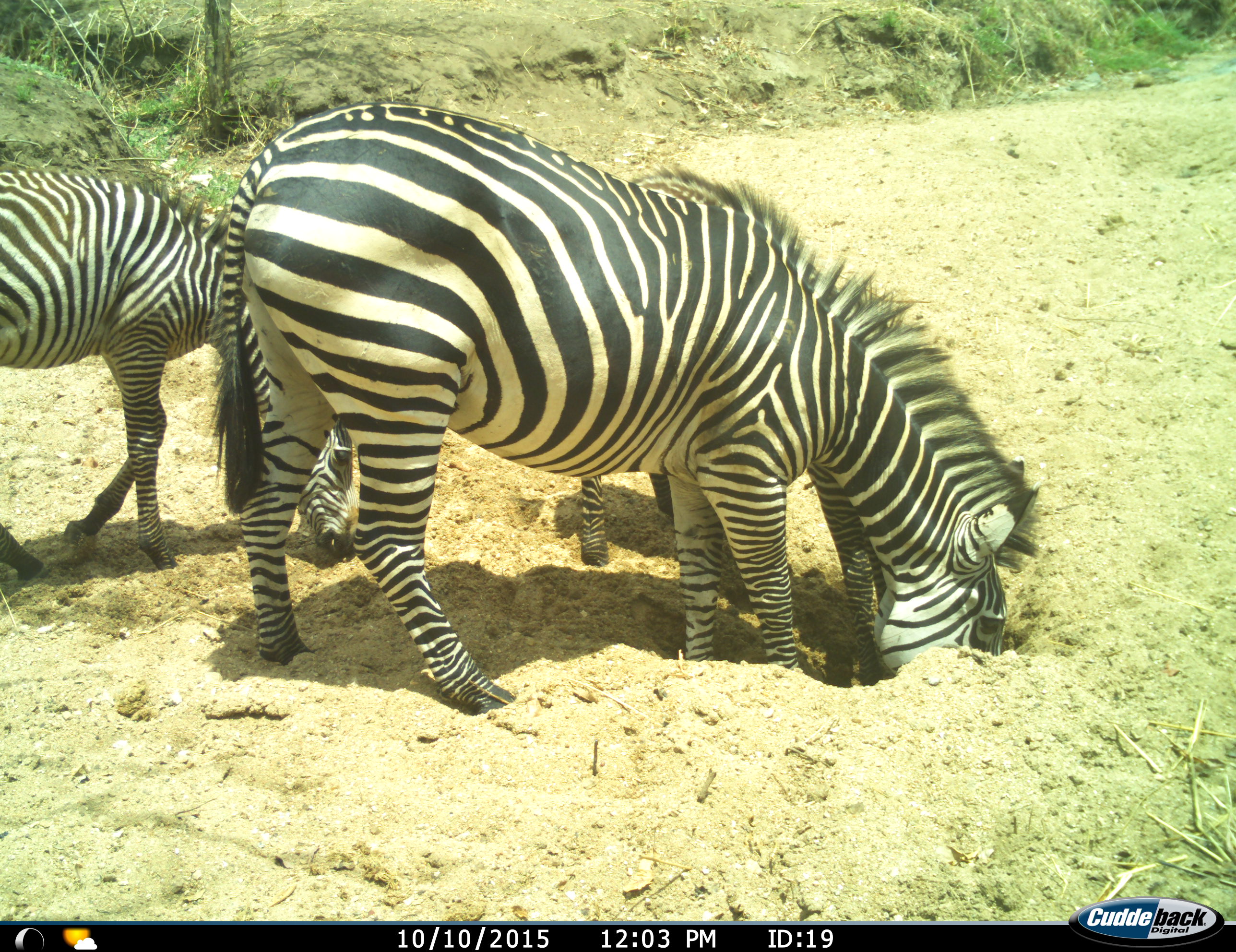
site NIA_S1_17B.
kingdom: Animalia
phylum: Chordata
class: Mammalia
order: Perissodactyla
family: Equidae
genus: Equus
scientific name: Equus quagga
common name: plains zebra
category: zebraplains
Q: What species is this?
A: Zebraplains (plains zebra) (Equus quagga).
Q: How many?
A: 3.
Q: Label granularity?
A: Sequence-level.